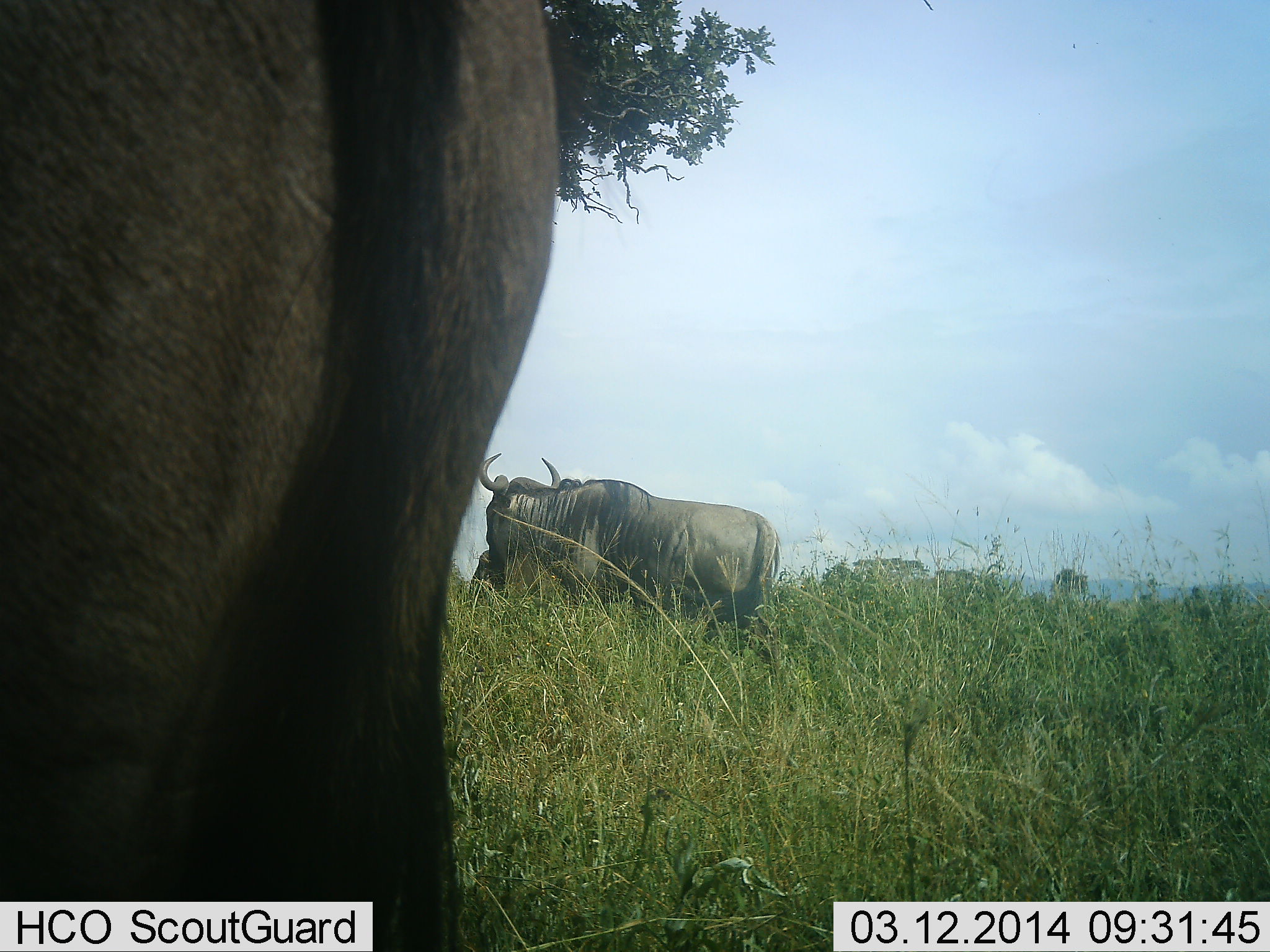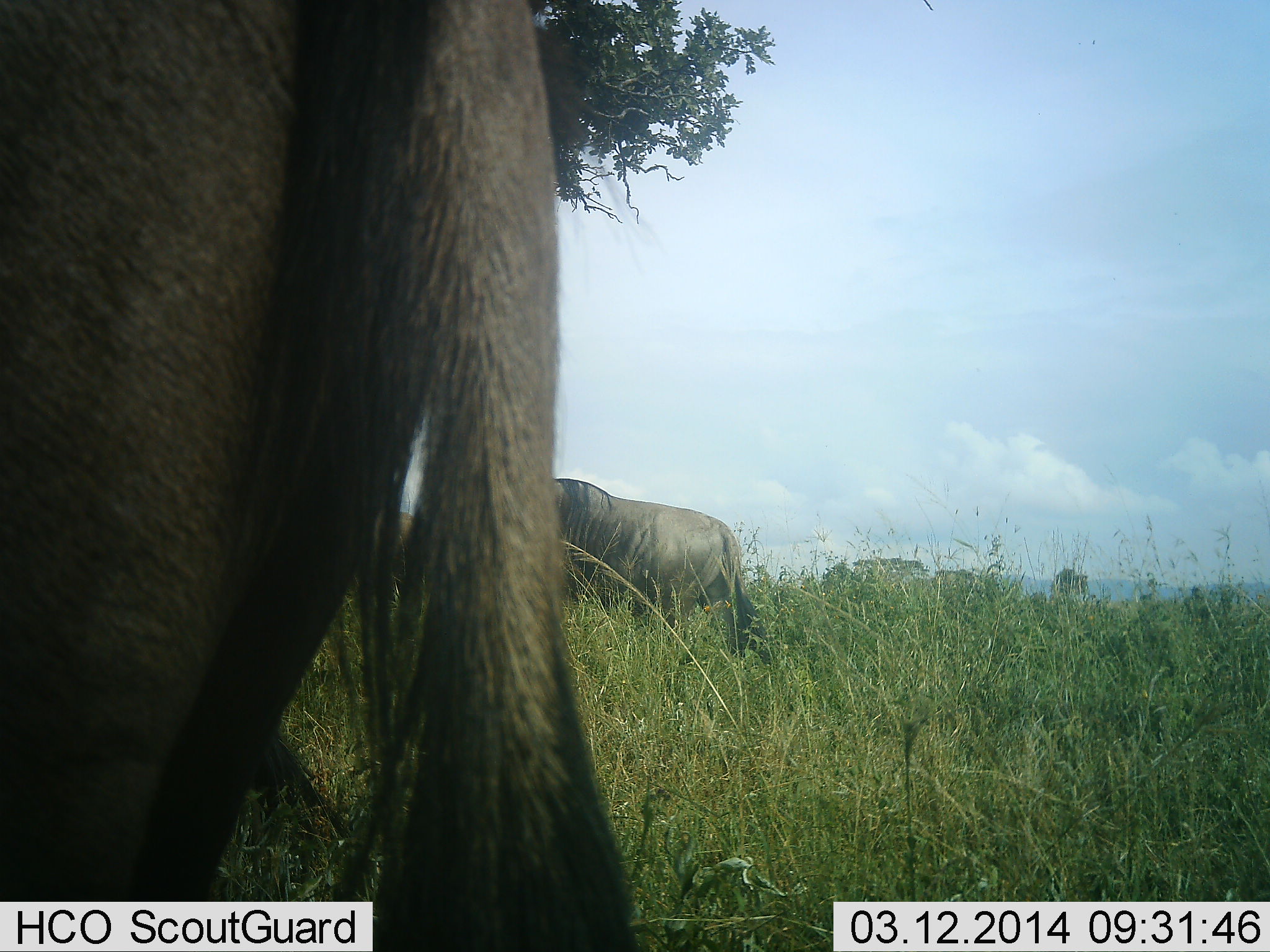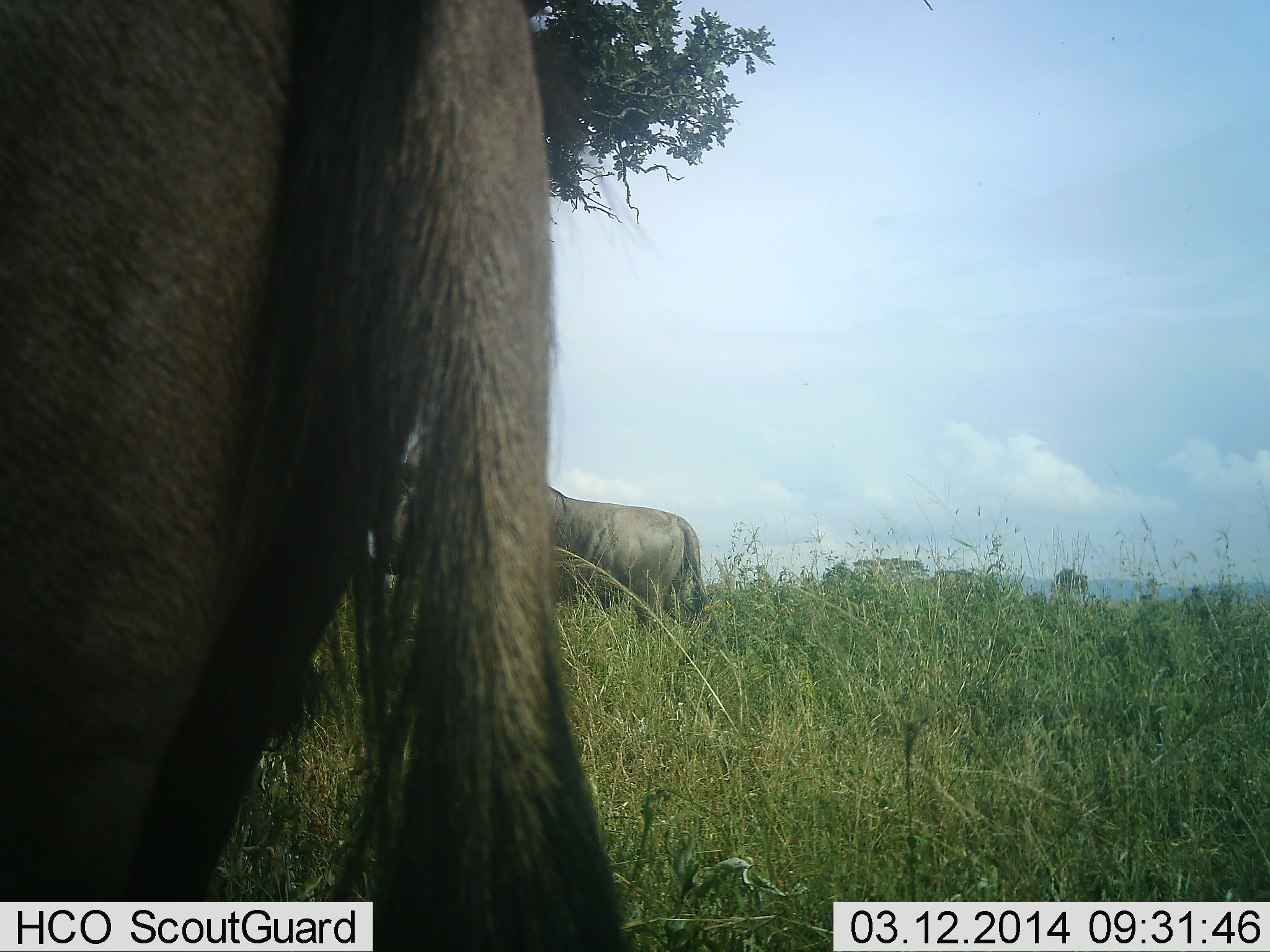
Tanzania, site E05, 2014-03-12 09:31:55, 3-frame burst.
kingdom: Animalia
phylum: Chordata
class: Mammalia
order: Artiodactyla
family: Bovidae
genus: Connochaetes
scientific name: Connochaetes taurinus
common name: blue wildebeest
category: wildebeest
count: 2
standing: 71%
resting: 0%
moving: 67%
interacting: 0%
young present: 0%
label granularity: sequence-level